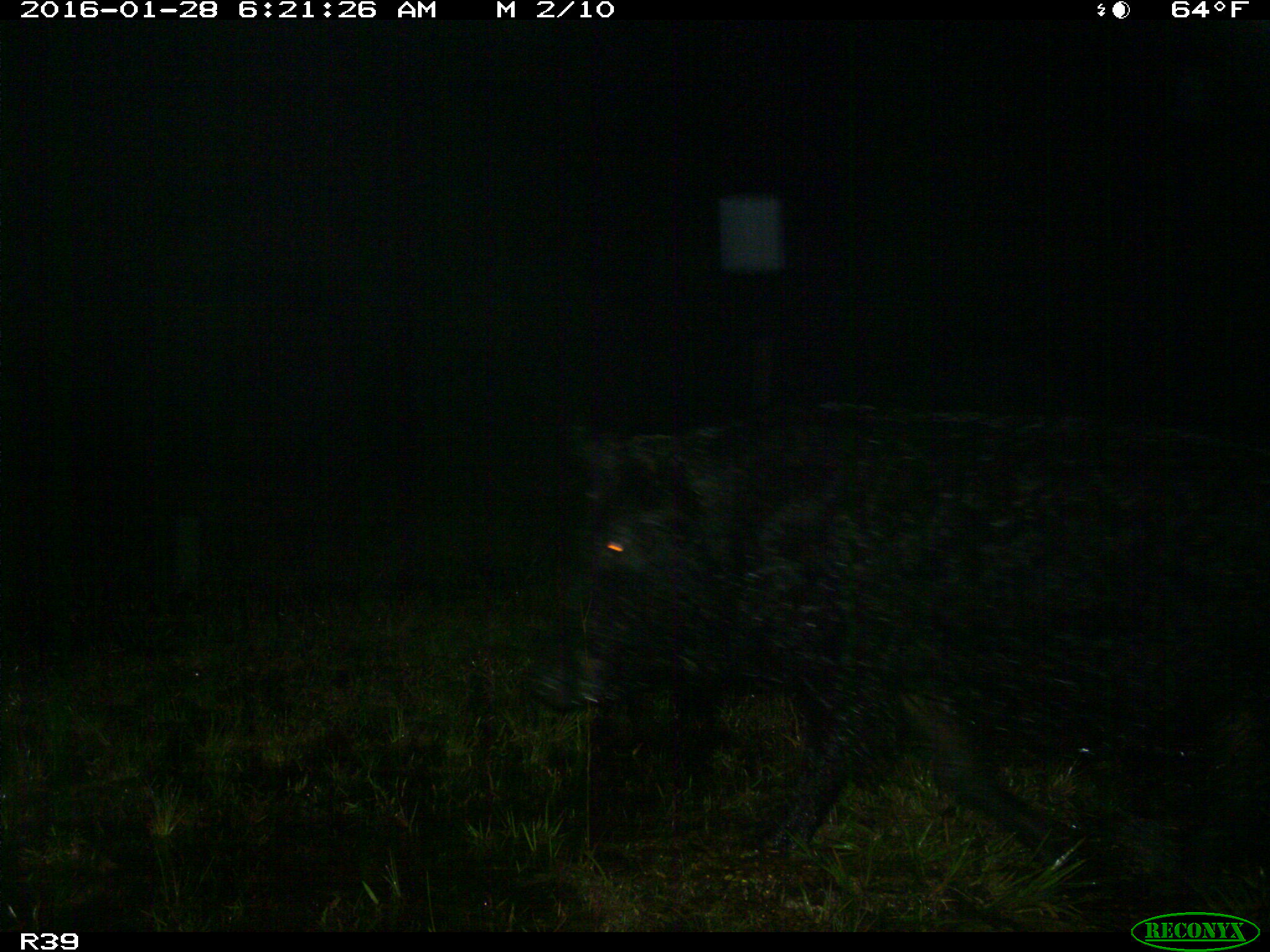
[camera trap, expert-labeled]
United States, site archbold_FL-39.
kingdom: Animalia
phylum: Chordata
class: Mammalia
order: Artiodactyla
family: Suidae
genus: Sus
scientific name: Sus scrofa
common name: wild boar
Sus scrofa (wild boar).